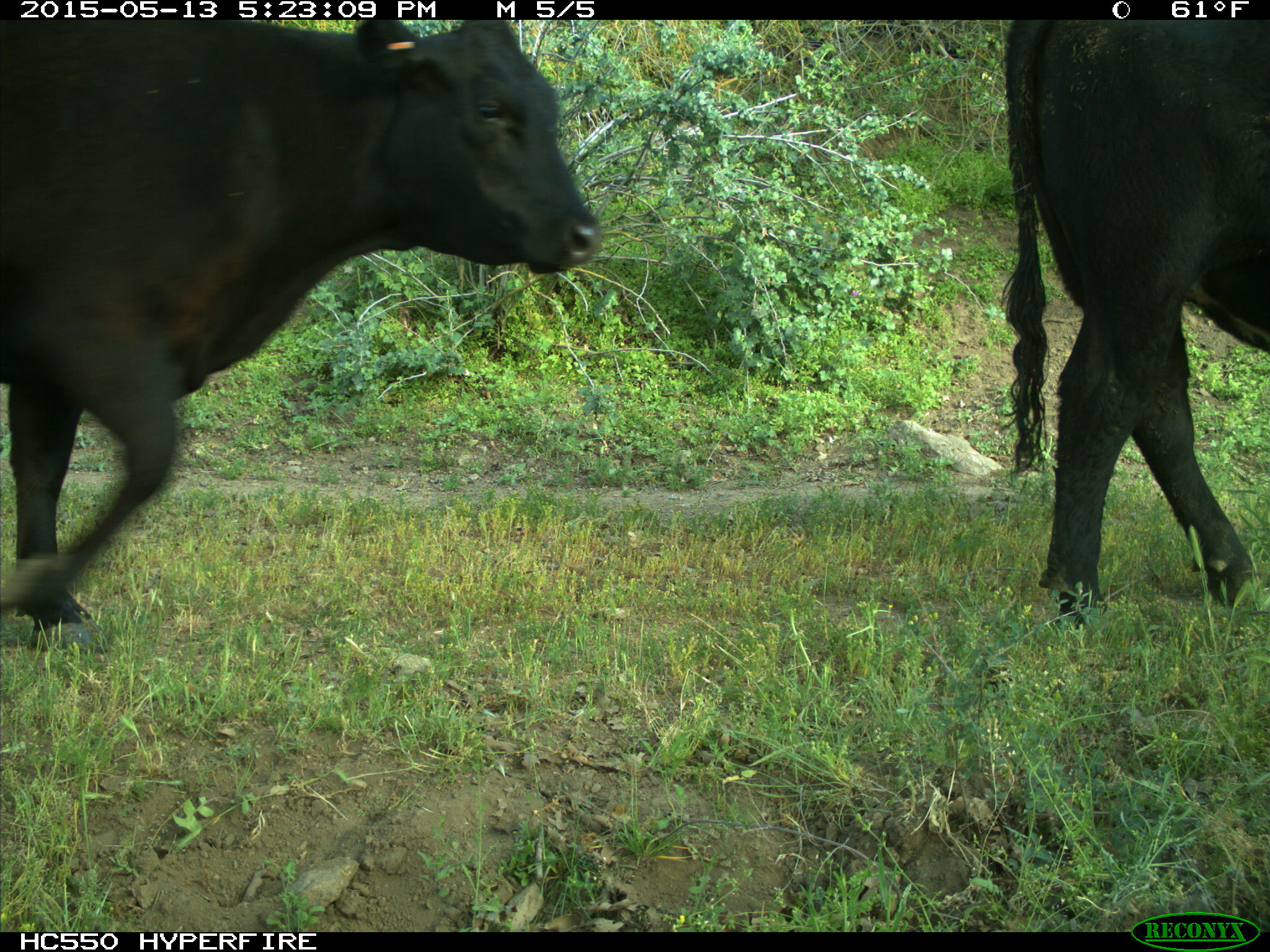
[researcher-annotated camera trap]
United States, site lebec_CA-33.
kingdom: Animalia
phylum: Chordata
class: Mammalia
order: Artiodactyla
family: Bovidae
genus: Bos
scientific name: Bos taurus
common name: domestic cow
Bos taurus (domestic cow).